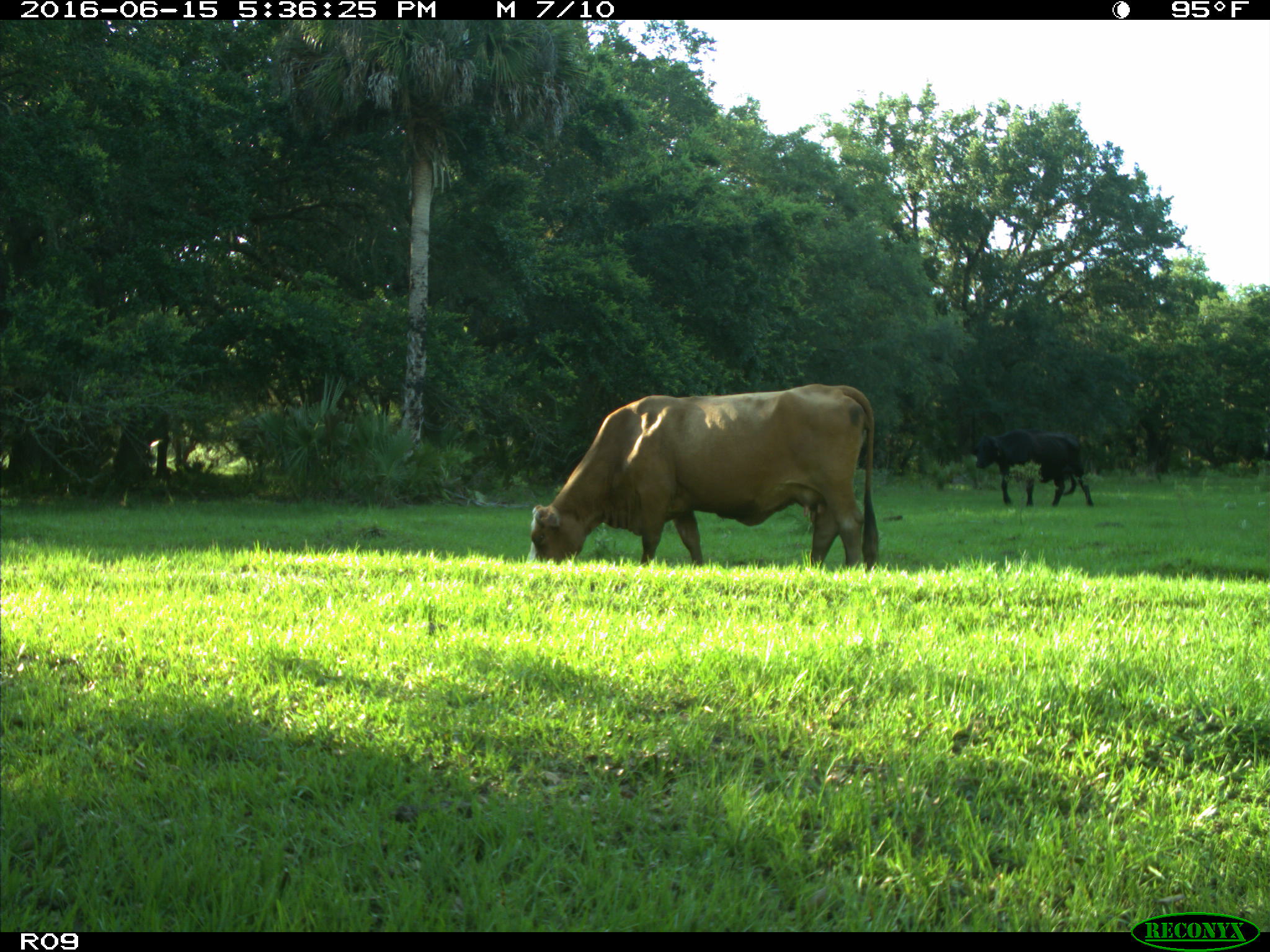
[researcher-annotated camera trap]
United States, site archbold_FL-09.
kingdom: Animalia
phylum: Chordata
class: Mammalia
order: Artiodactyla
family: Bovidae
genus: Bos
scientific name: Bos taurus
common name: domestic cow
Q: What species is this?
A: Bos taurus (domestic cow).